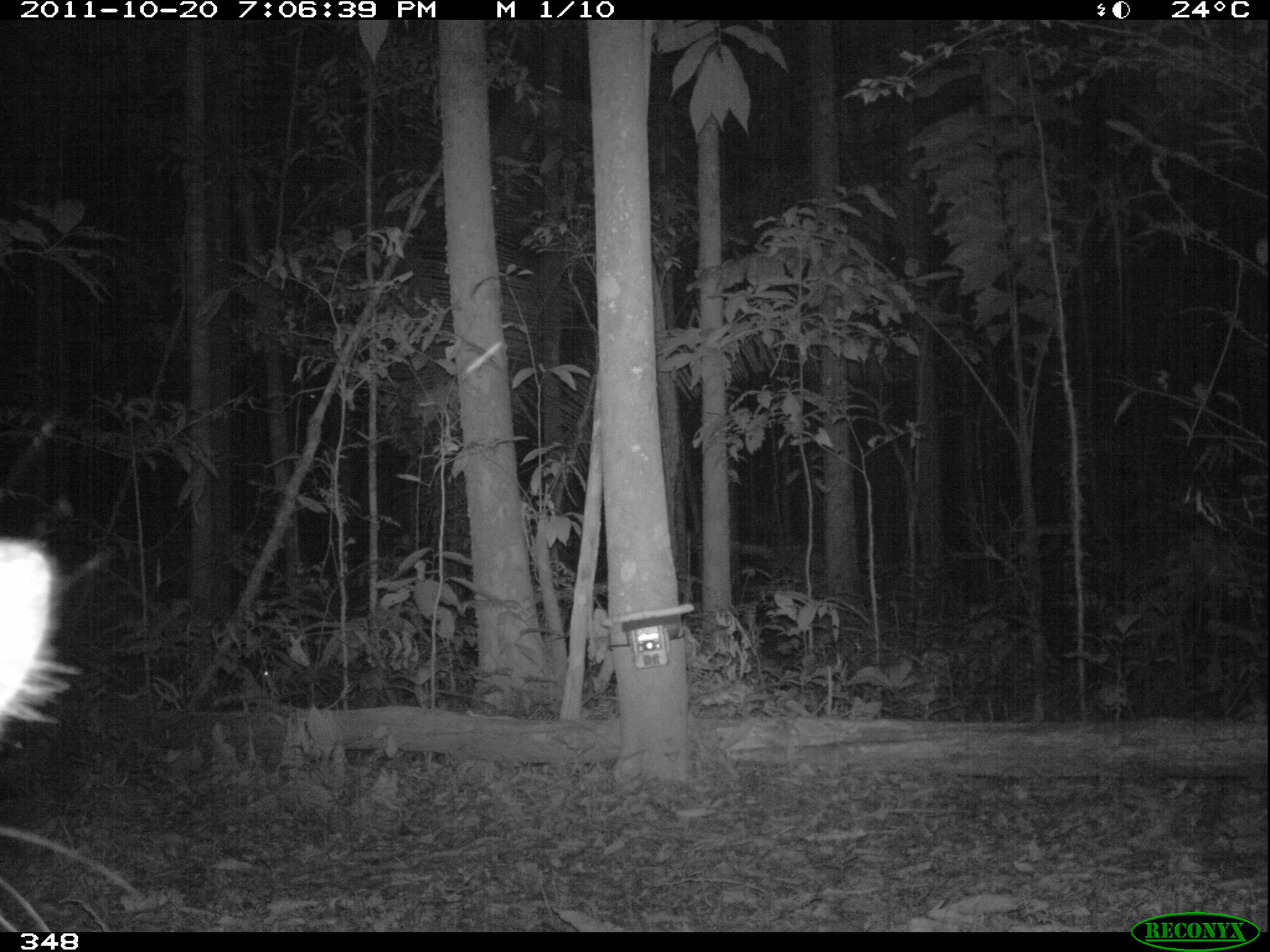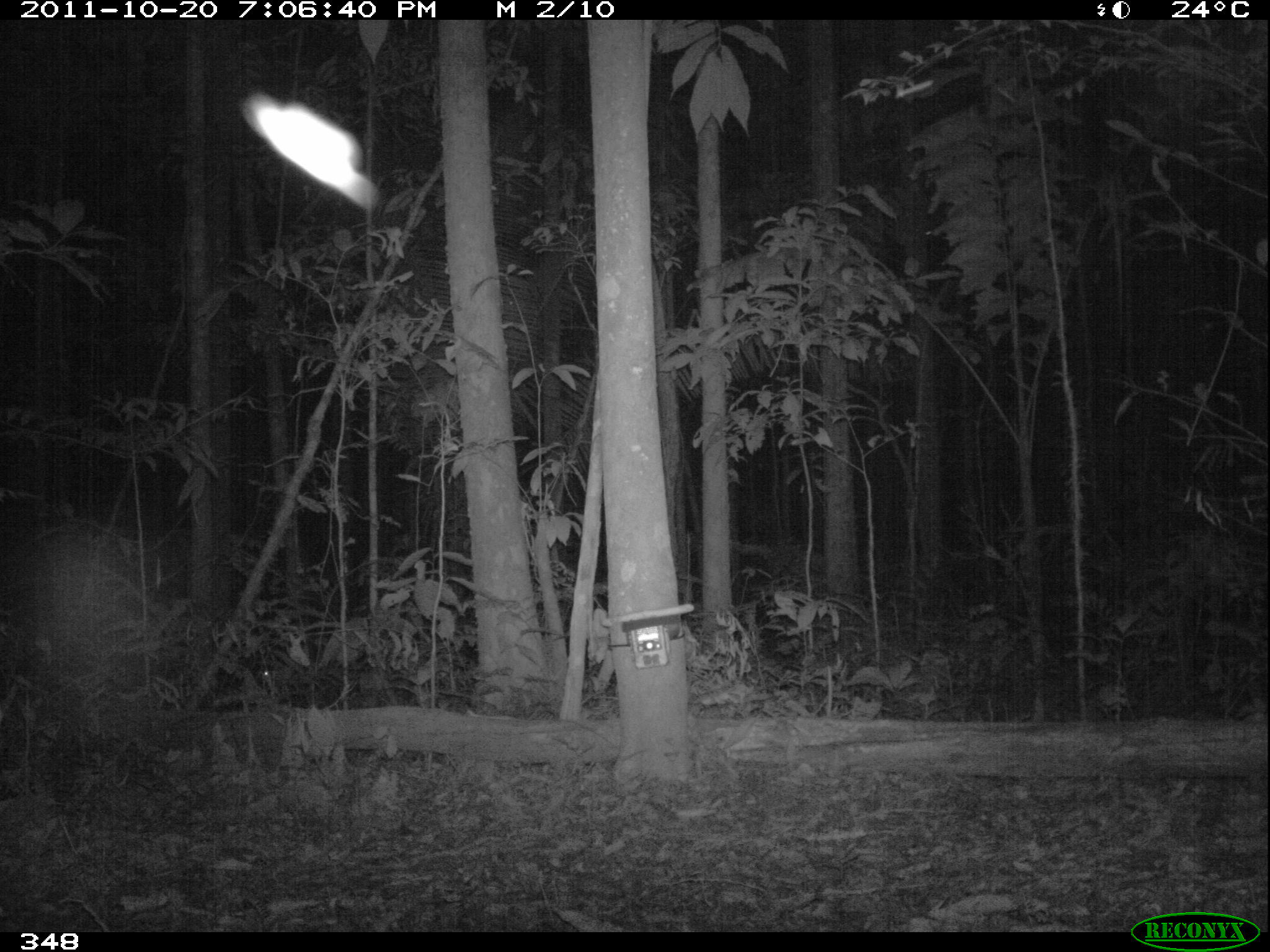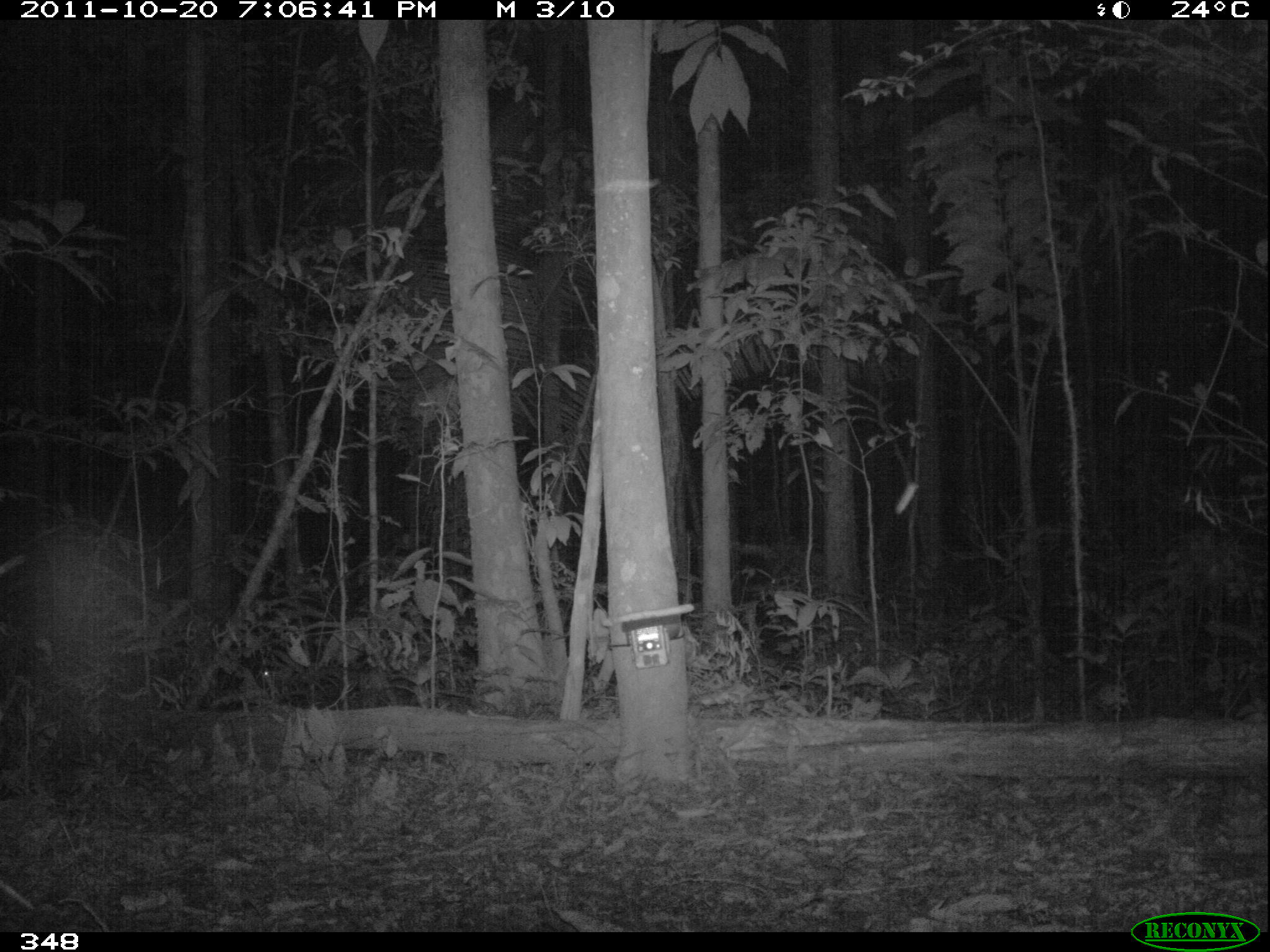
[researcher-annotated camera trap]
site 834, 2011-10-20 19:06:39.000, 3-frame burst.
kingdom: Animalia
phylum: Chordata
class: Mammalia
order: Artiodactyla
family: Tayassuidae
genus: Tayassu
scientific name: Tayassu pecari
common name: white-lipped peccary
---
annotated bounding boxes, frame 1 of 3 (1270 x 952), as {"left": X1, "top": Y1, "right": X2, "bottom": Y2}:
tayassu pecari: {"left": 0, "top": 538, "right": 78, "bottom": 732}